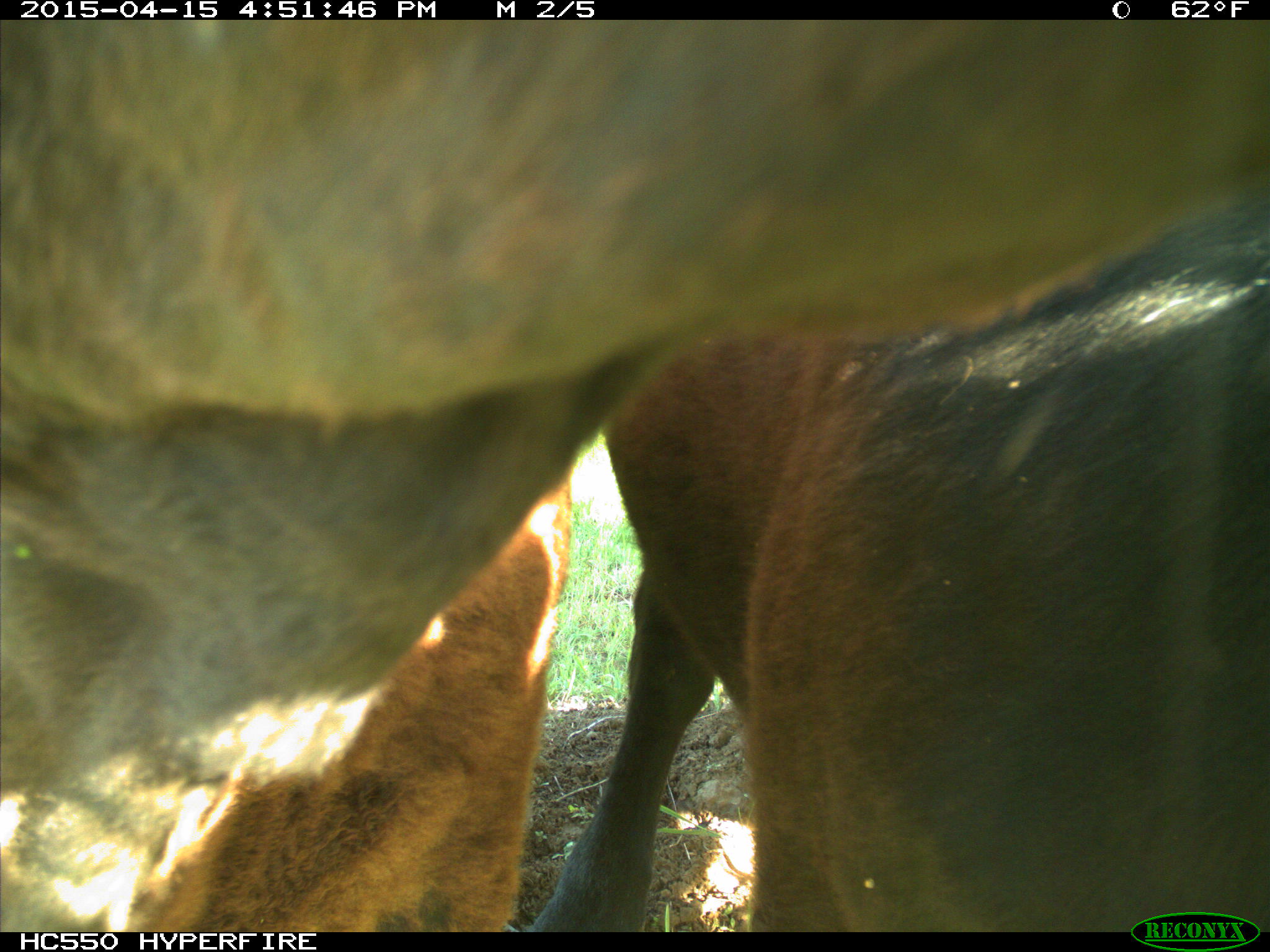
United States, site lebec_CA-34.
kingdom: Animalia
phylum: Chordata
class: Mammalia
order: Artiodactyla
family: Bovidae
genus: Bos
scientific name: Bos taurus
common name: domestic cow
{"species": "Bos taurus (domestic cow)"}